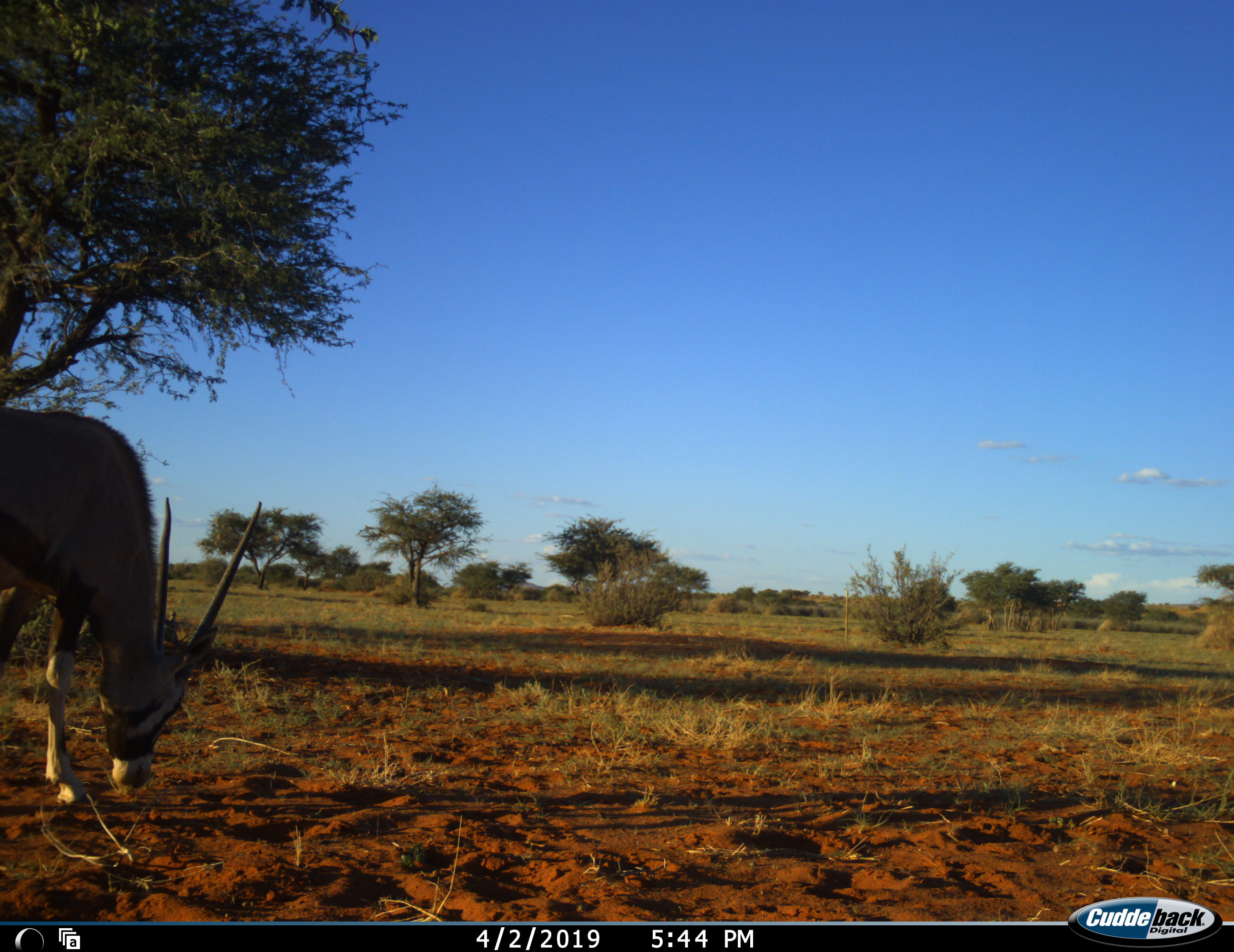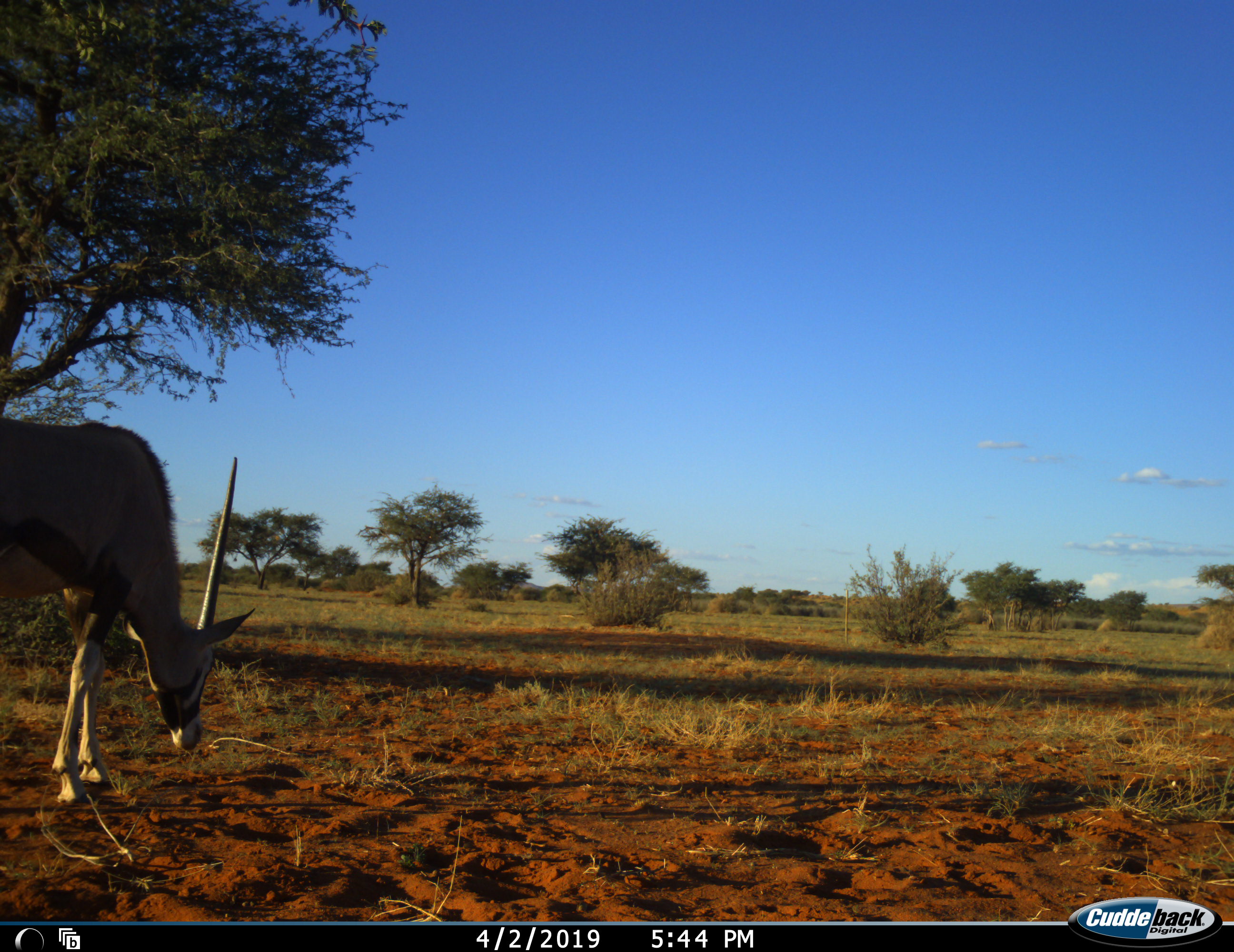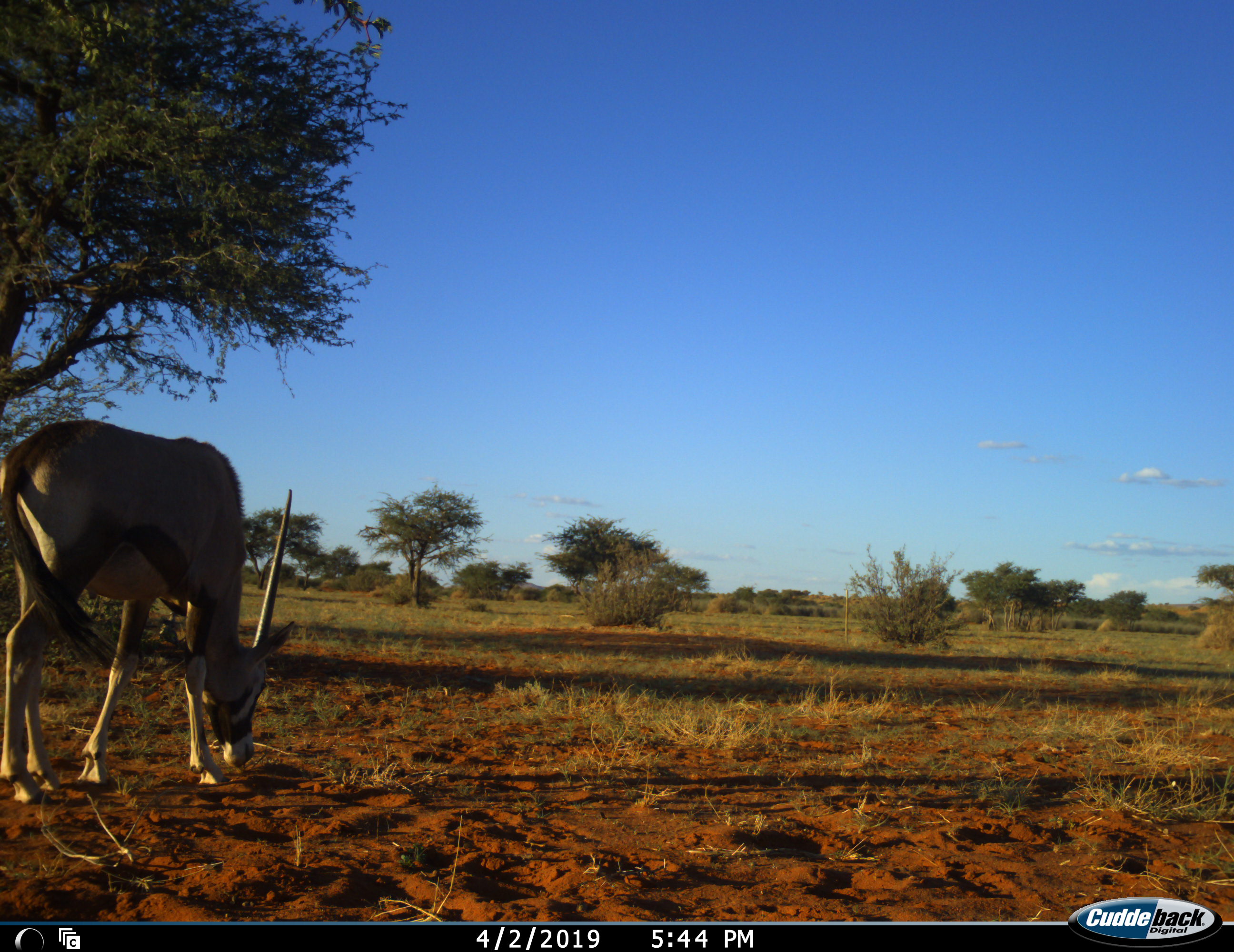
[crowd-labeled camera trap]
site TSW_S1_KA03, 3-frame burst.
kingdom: Animalia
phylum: Chordata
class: Mammalia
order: Artiodactyla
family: Bovidae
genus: Oryx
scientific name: Oryx gazella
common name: gemsbok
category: oryx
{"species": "oryx (gemsbok) (Oryx gazella)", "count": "1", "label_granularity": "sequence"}